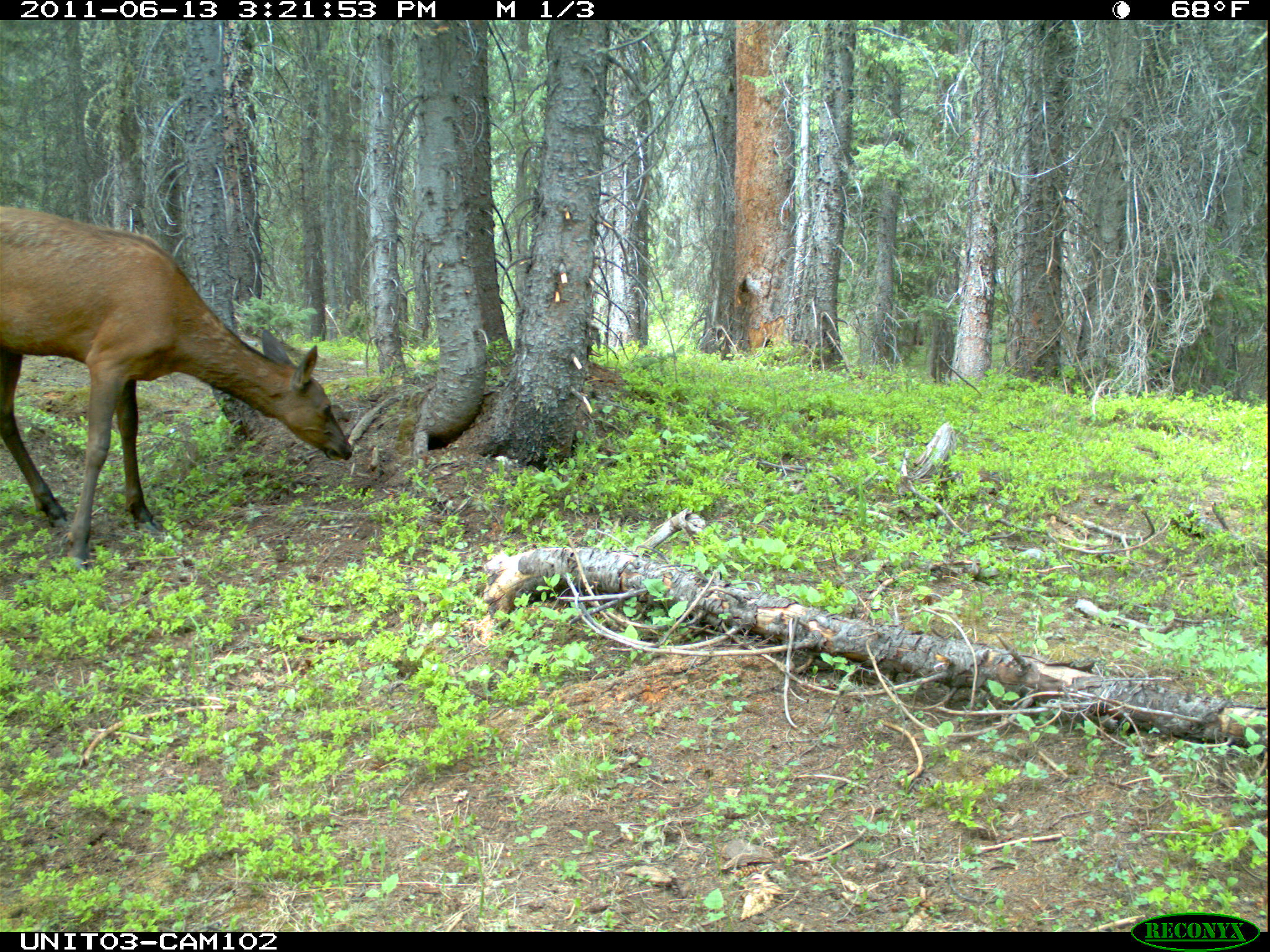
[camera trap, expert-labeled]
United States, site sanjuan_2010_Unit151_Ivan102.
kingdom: Animalia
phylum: Chordata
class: Mammalia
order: Artiodactyla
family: Cervidae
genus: Cervus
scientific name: Cervus elaphus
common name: red deer